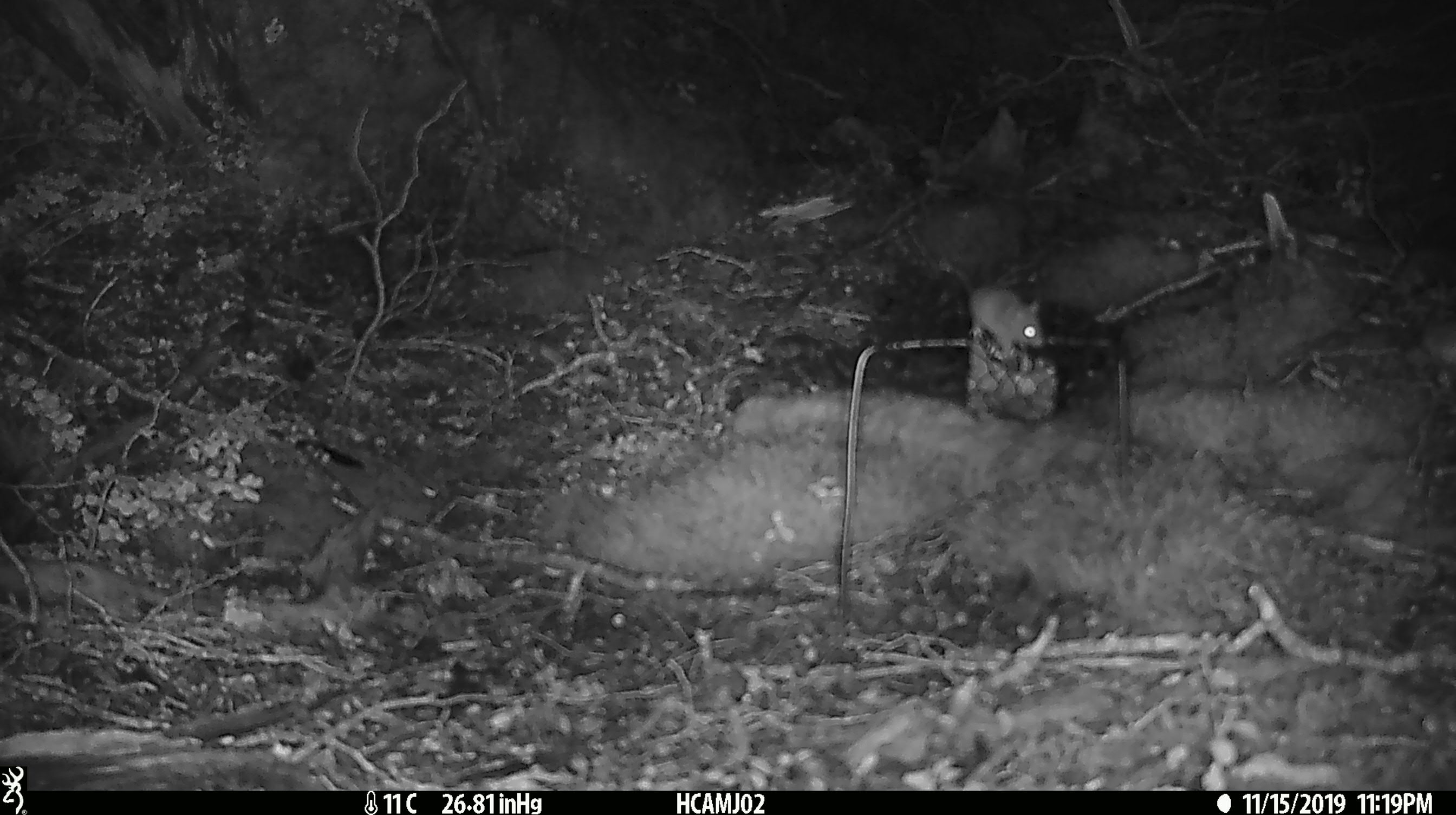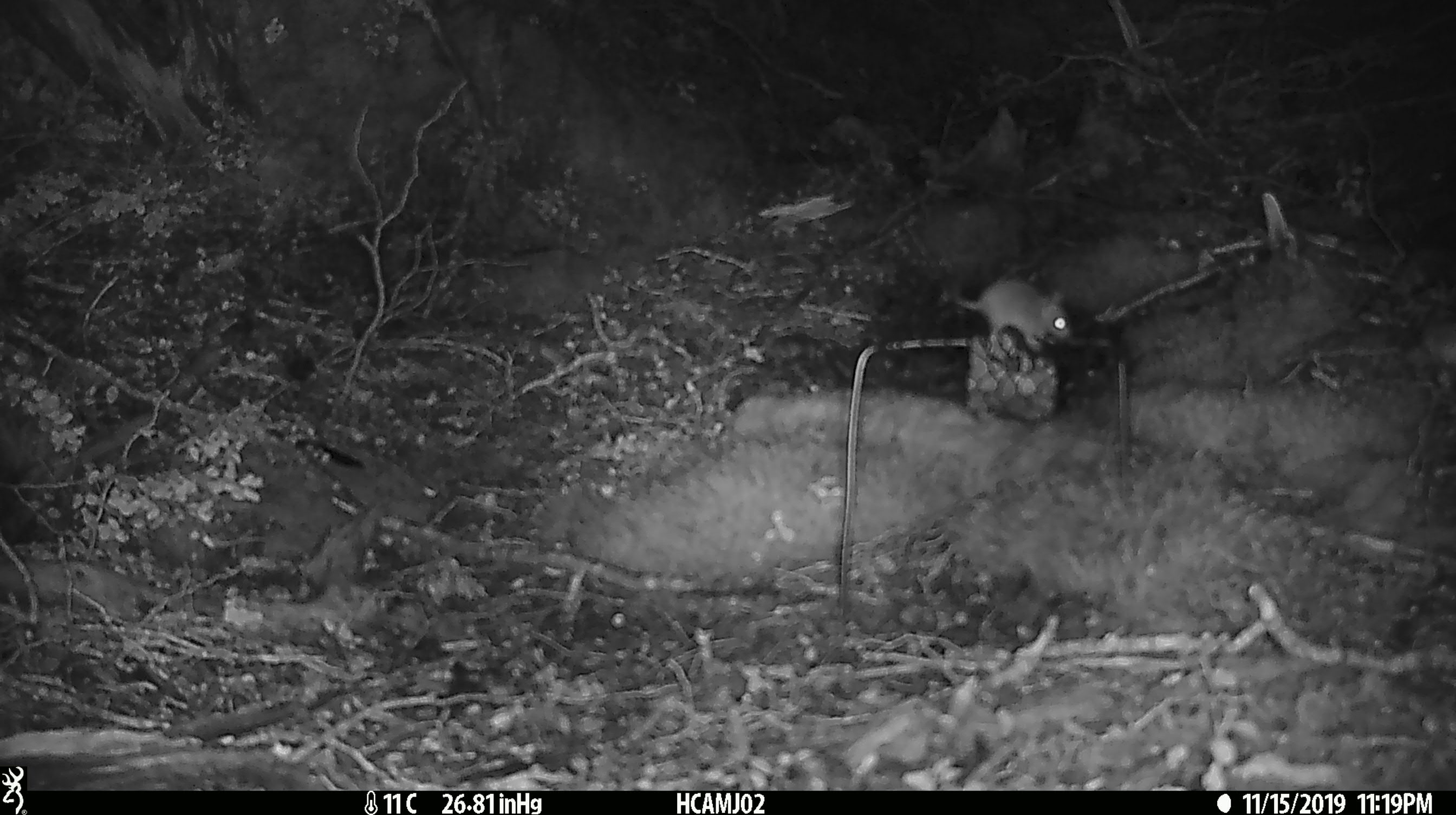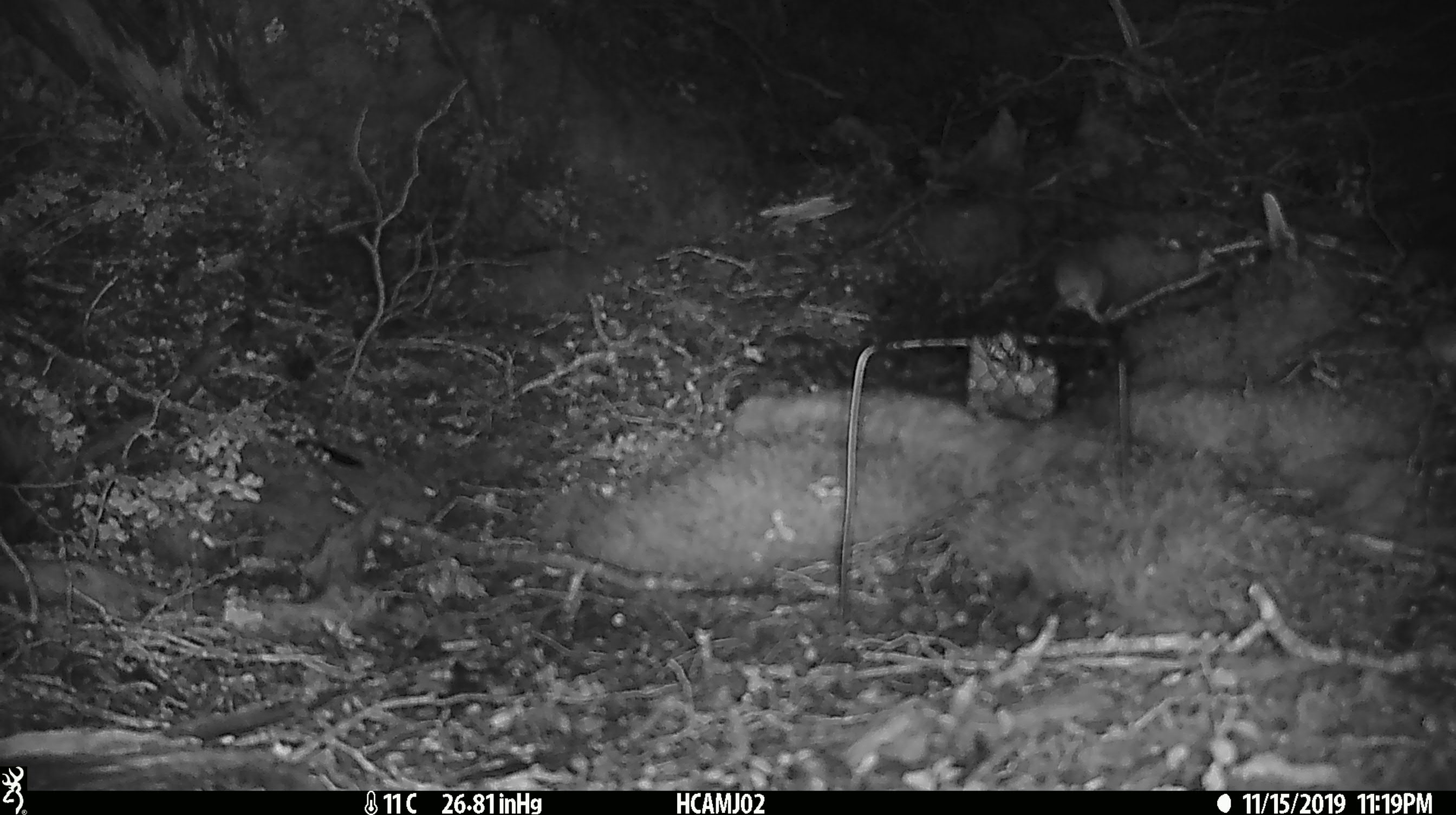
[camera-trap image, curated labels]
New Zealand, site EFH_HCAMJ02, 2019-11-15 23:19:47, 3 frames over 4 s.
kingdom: Animalia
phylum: Chordata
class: Mammalia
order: Rodentia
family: Muridae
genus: Mus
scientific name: Mus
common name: mouse